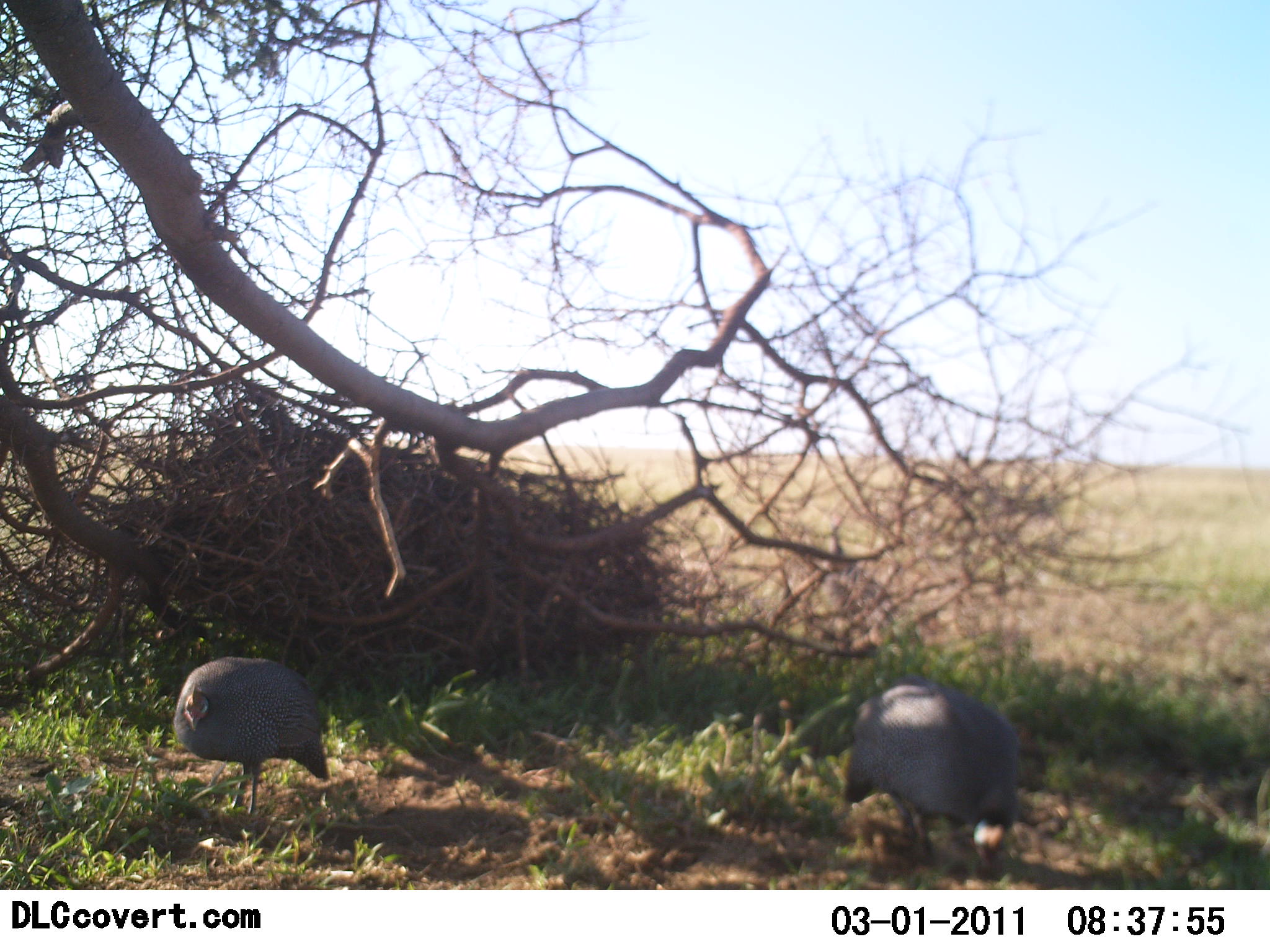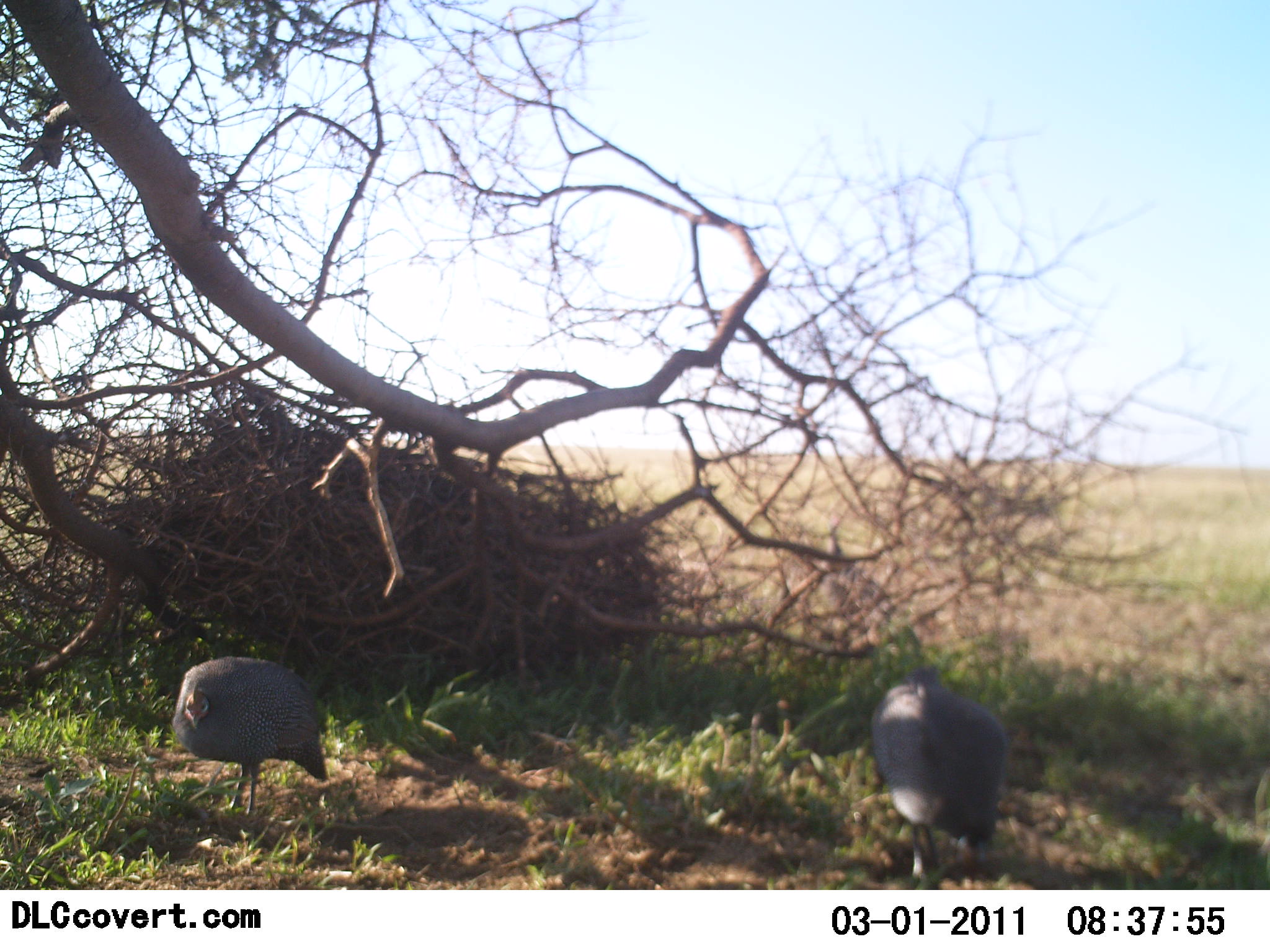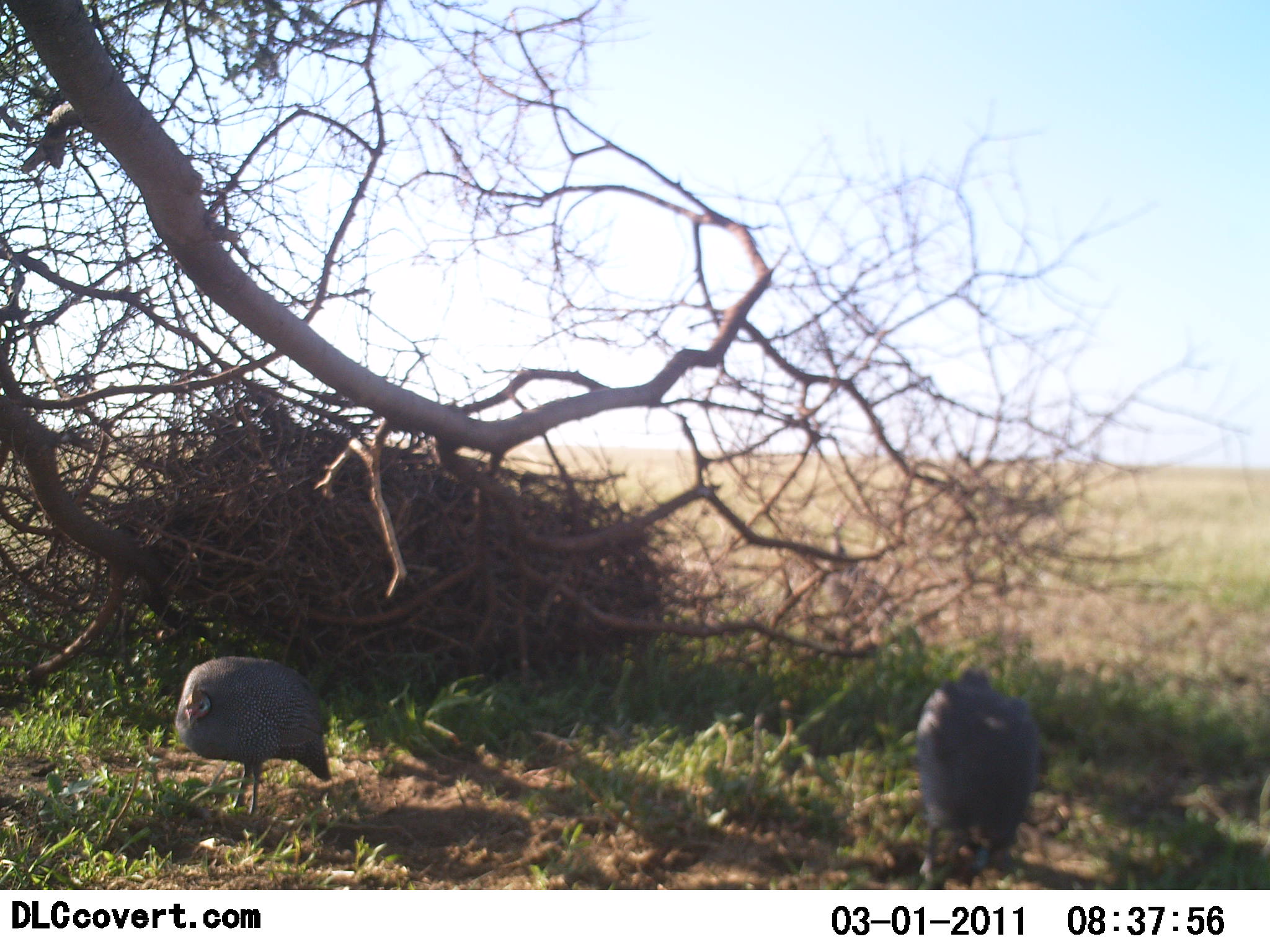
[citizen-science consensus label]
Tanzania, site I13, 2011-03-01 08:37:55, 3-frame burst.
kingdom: Animalia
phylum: Chordata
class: Aves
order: Galliformes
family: Numididae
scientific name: Numididae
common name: guinea fowl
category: guineafowl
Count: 2.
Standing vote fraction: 83%.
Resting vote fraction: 0%.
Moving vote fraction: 17%.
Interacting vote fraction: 0%.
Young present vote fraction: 0%.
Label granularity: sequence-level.